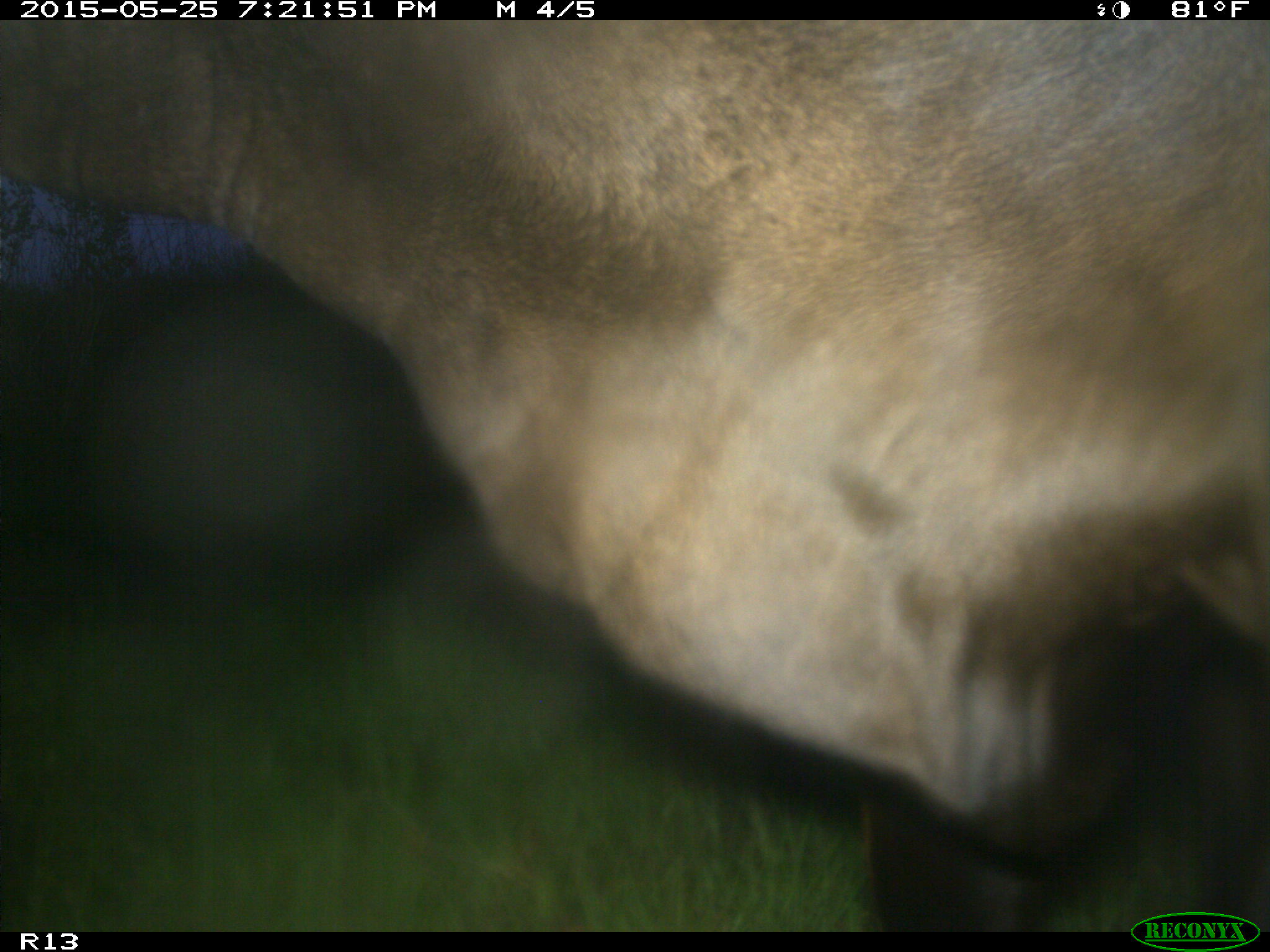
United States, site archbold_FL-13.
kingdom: Animalia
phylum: Chordata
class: Mammalia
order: Artiodactyla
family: Bovidae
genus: Bos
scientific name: Bos taurus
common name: domestic cow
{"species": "Bos taurus (domestic cow)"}